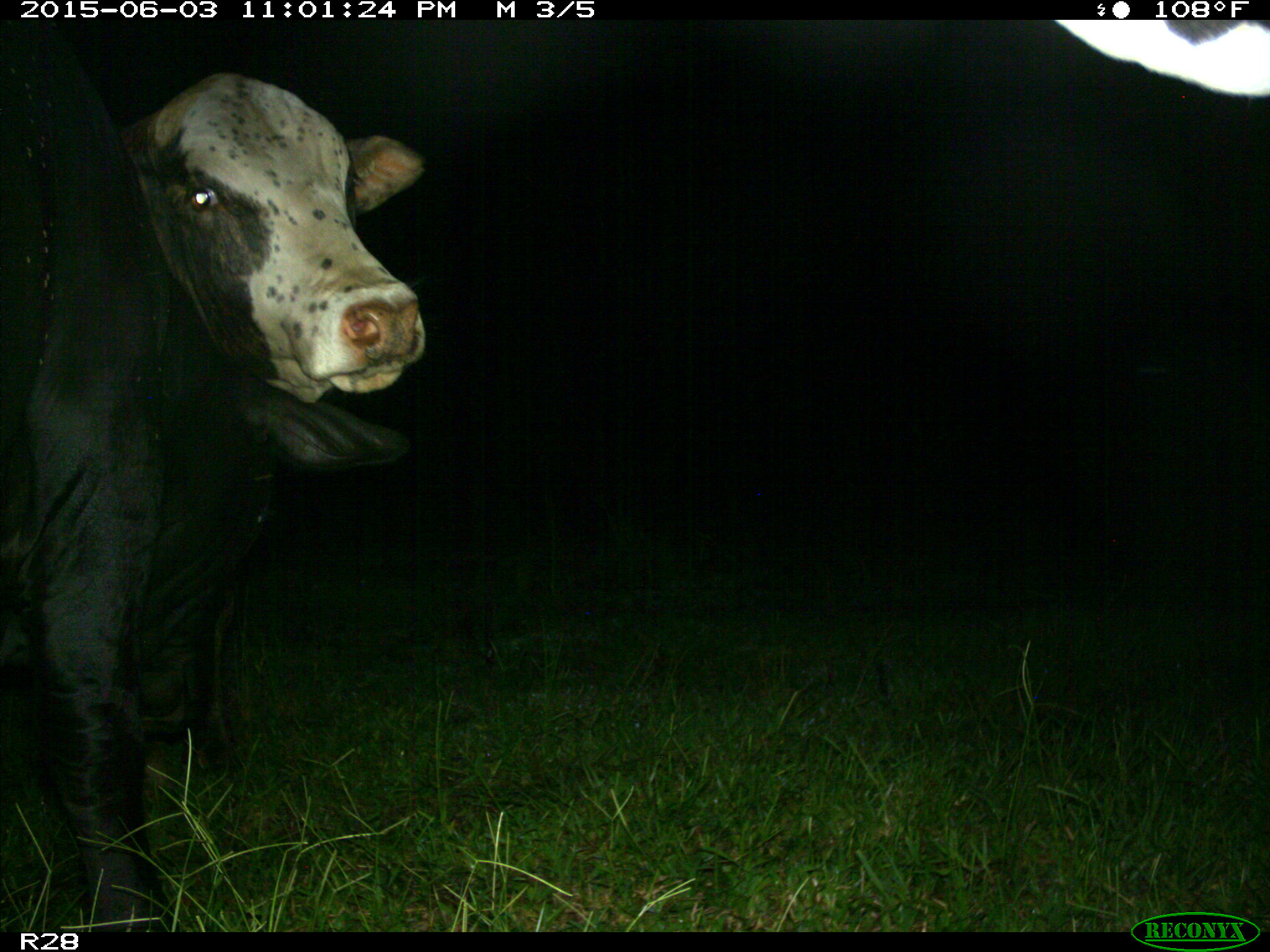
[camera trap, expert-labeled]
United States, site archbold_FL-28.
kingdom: Animalia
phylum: Chordata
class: Mammalia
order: Artiodactyla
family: Bovidae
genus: Bos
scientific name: Bos taurus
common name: domestic cow